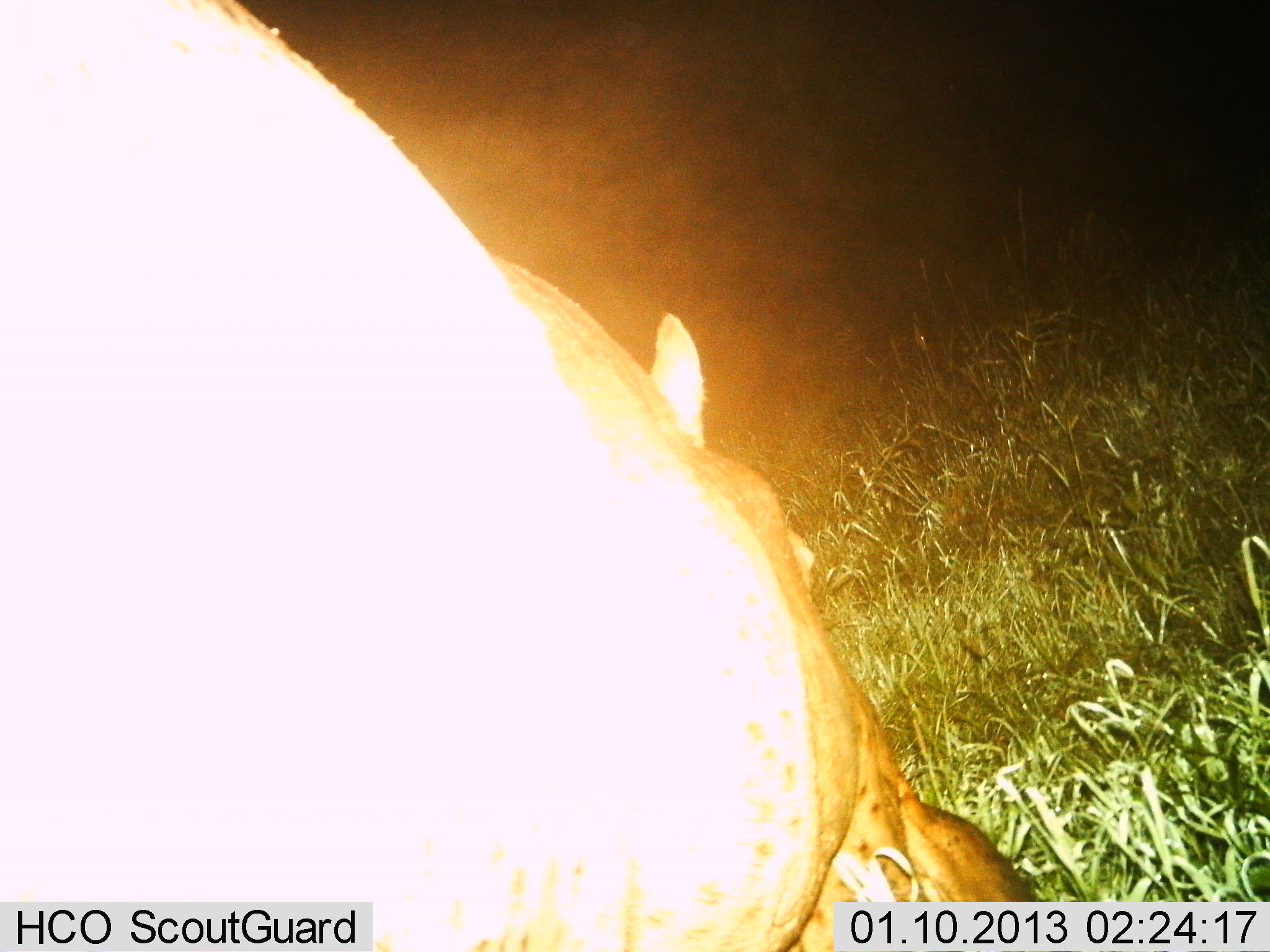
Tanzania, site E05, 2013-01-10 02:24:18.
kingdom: Animalia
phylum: Chordata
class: Mammalia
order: Artiodactyla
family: Hippopotamidae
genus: Hippopotamus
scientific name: Hippopotamus amphibius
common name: hippopotamus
Hippopotamus (Hippopotamus amphibius), count 1. Behavior (volunteer vote fractions): standing 30%, resting 0%, moving 0%, interacting 0%. Young present (vote fraction): 0%. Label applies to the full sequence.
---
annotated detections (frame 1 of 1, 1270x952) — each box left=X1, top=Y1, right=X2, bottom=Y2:
animal: left=1, top=0, right=1052, bottom=951